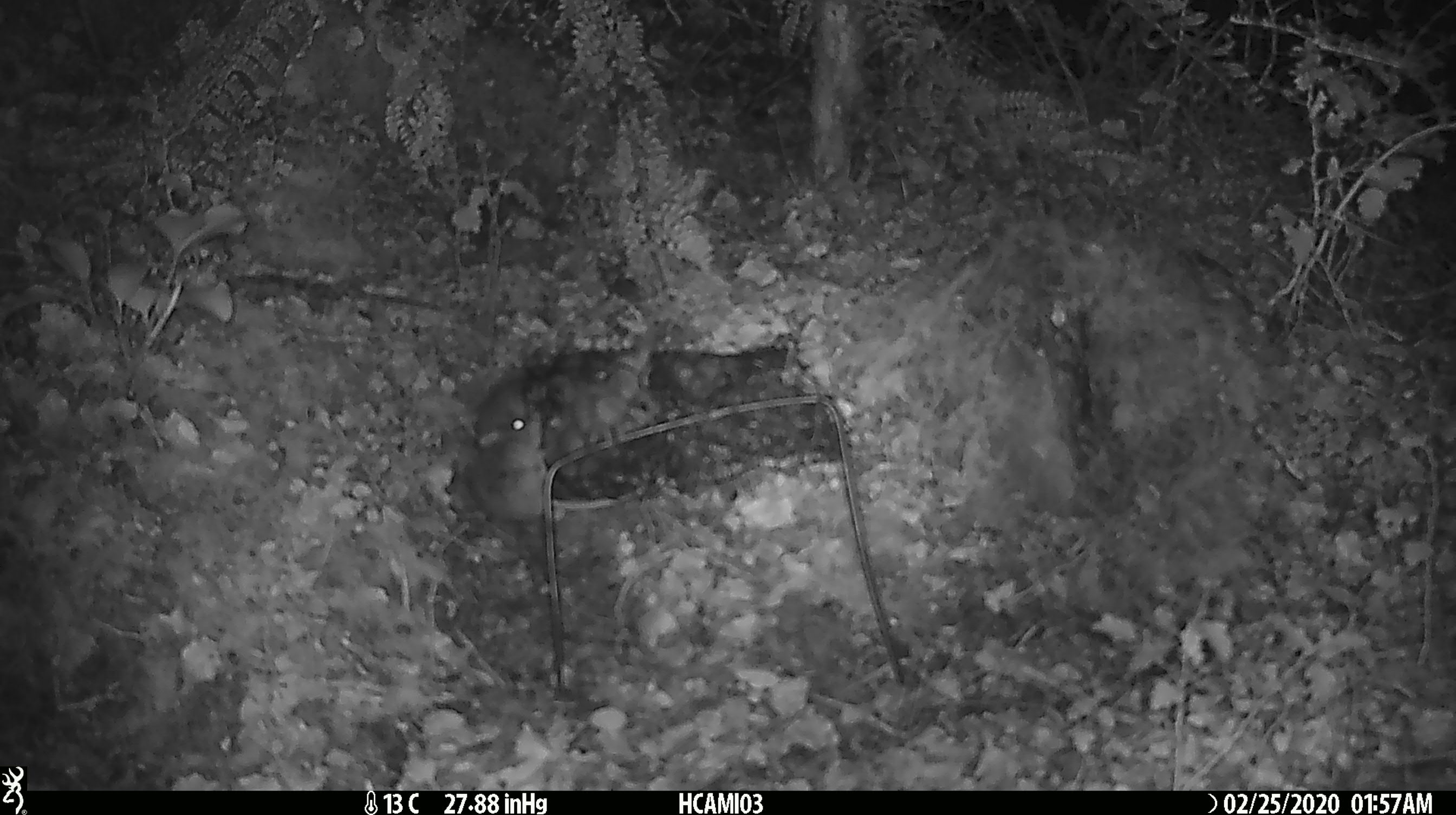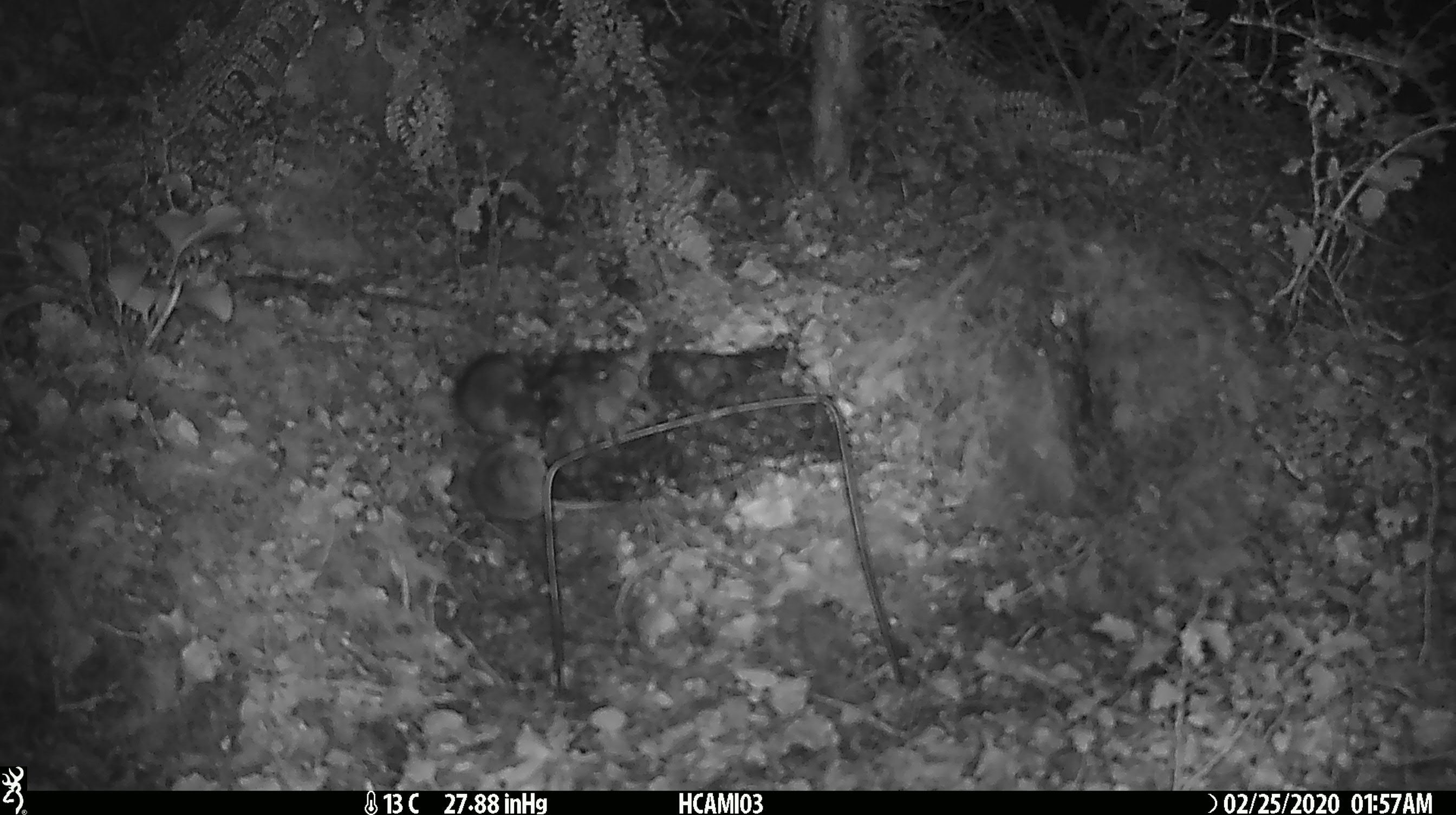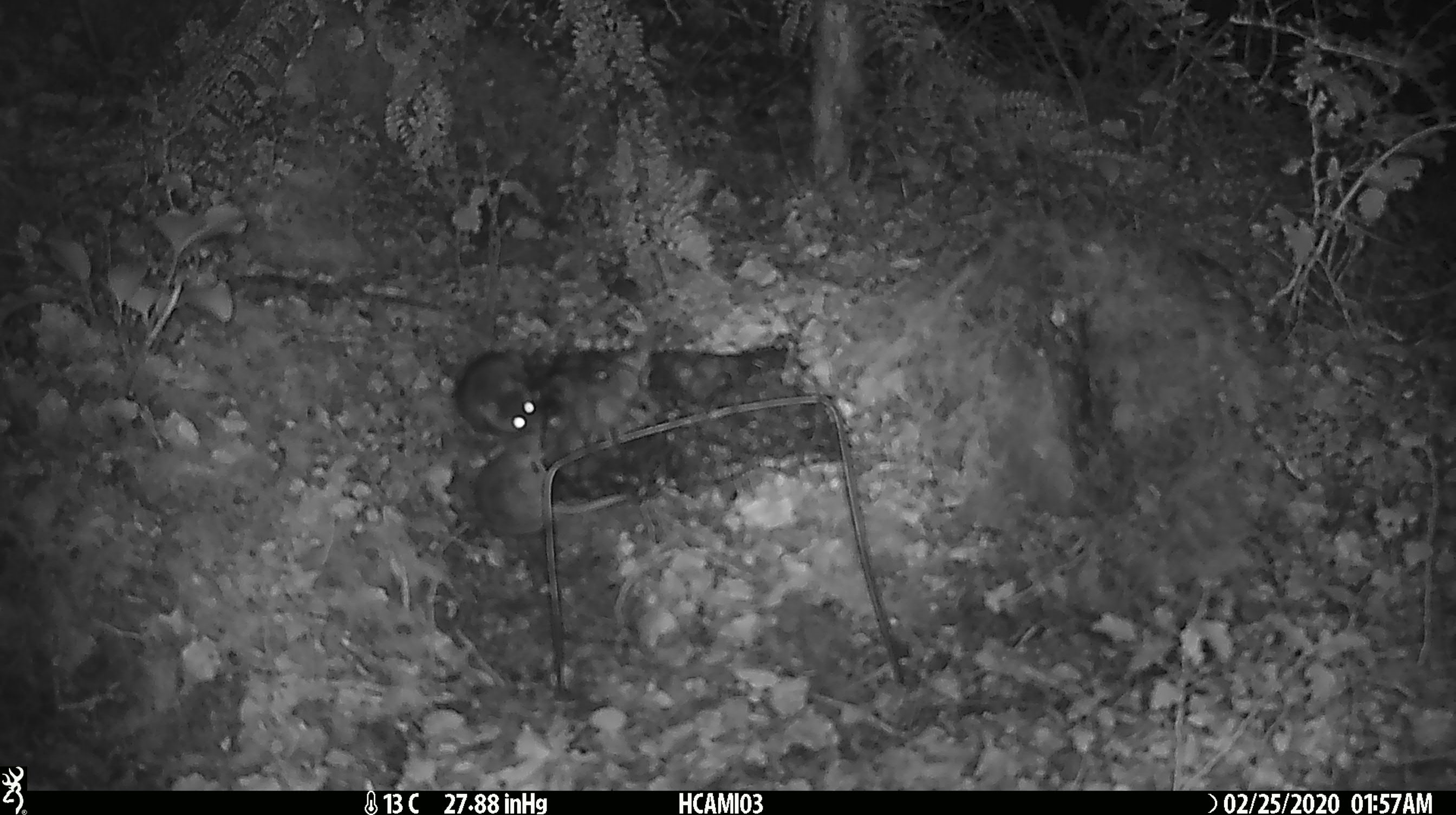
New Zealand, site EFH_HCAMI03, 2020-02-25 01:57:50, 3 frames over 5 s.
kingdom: Animalia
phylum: Chordata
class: Mammalia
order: Rodentia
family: Muridae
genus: Mus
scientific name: Mus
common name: mouse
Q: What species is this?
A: Mouse (Mus).